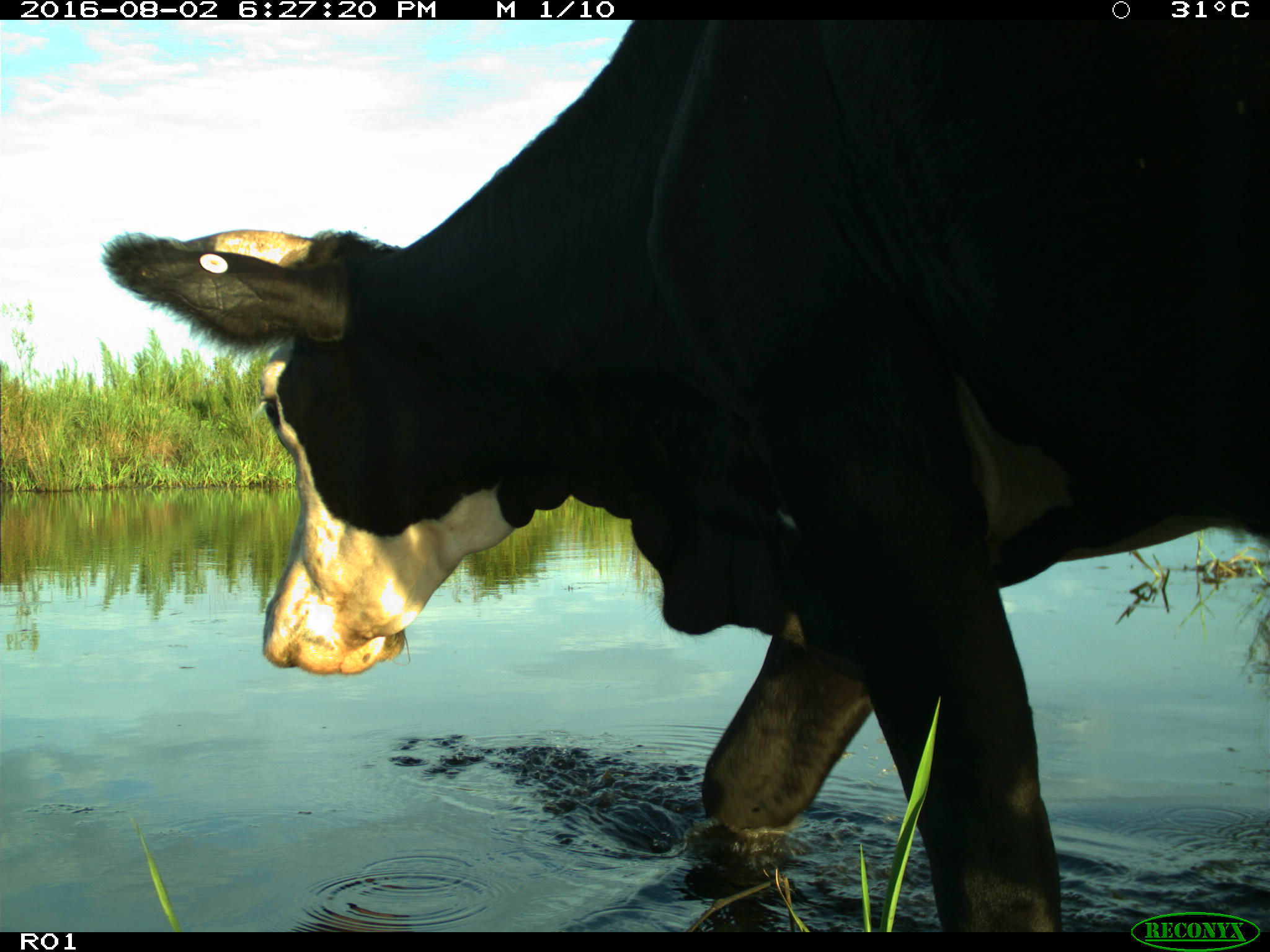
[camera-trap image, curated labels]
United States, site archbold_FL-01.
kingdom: Animalia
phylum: Chordata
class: Mammalia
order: Artiodactyla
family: Bovidae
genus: Bos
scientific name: Bos taurus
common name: domestic cow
Bos taurus (domestic cow).